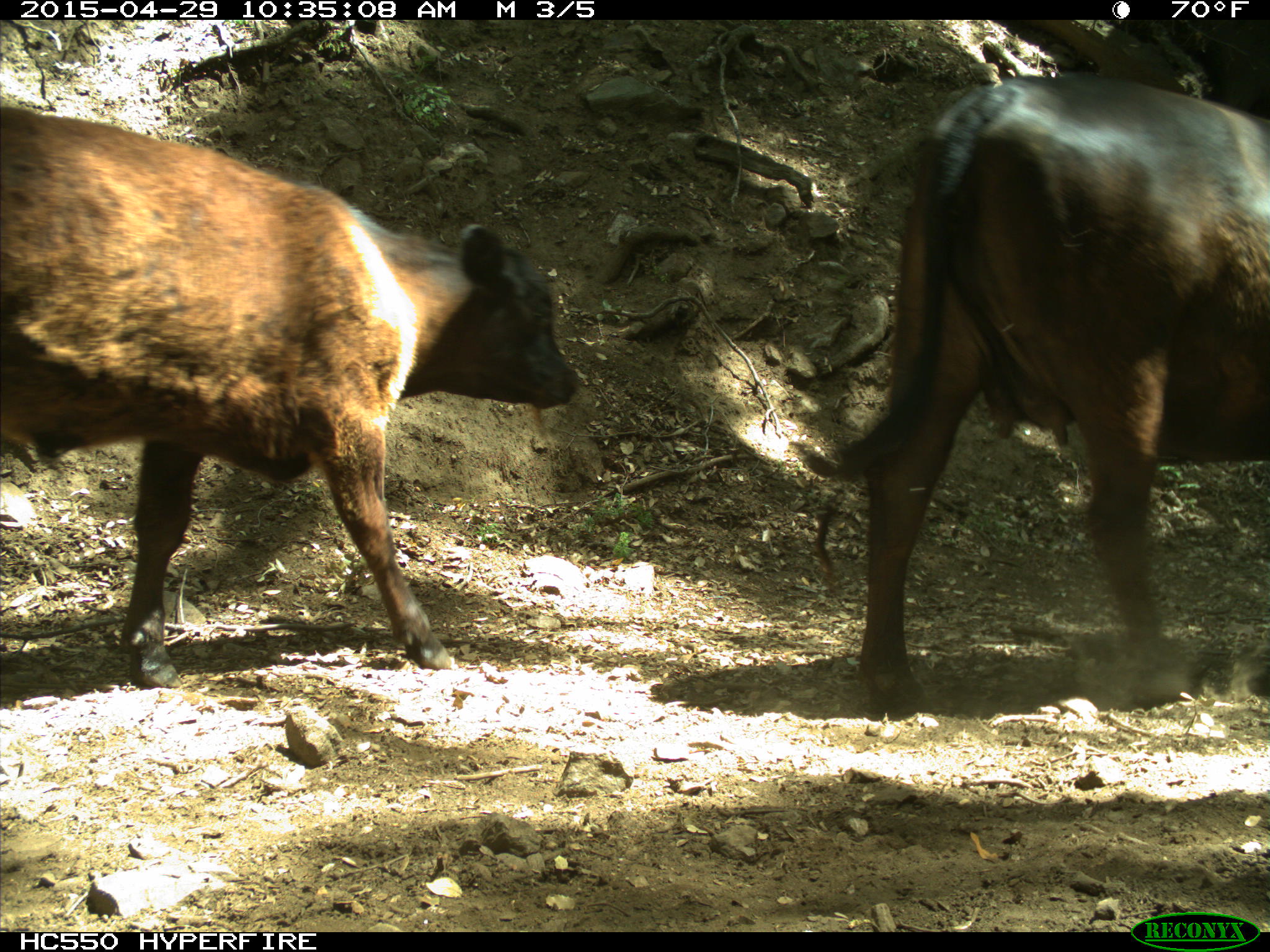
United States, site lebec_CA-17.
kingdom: Animalia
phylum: Chordata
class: Mammalia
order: Artiodactyla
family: Bovidae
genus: Bos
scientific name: Bos taurus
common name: domestic cow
Bos taurus (domestic cow).